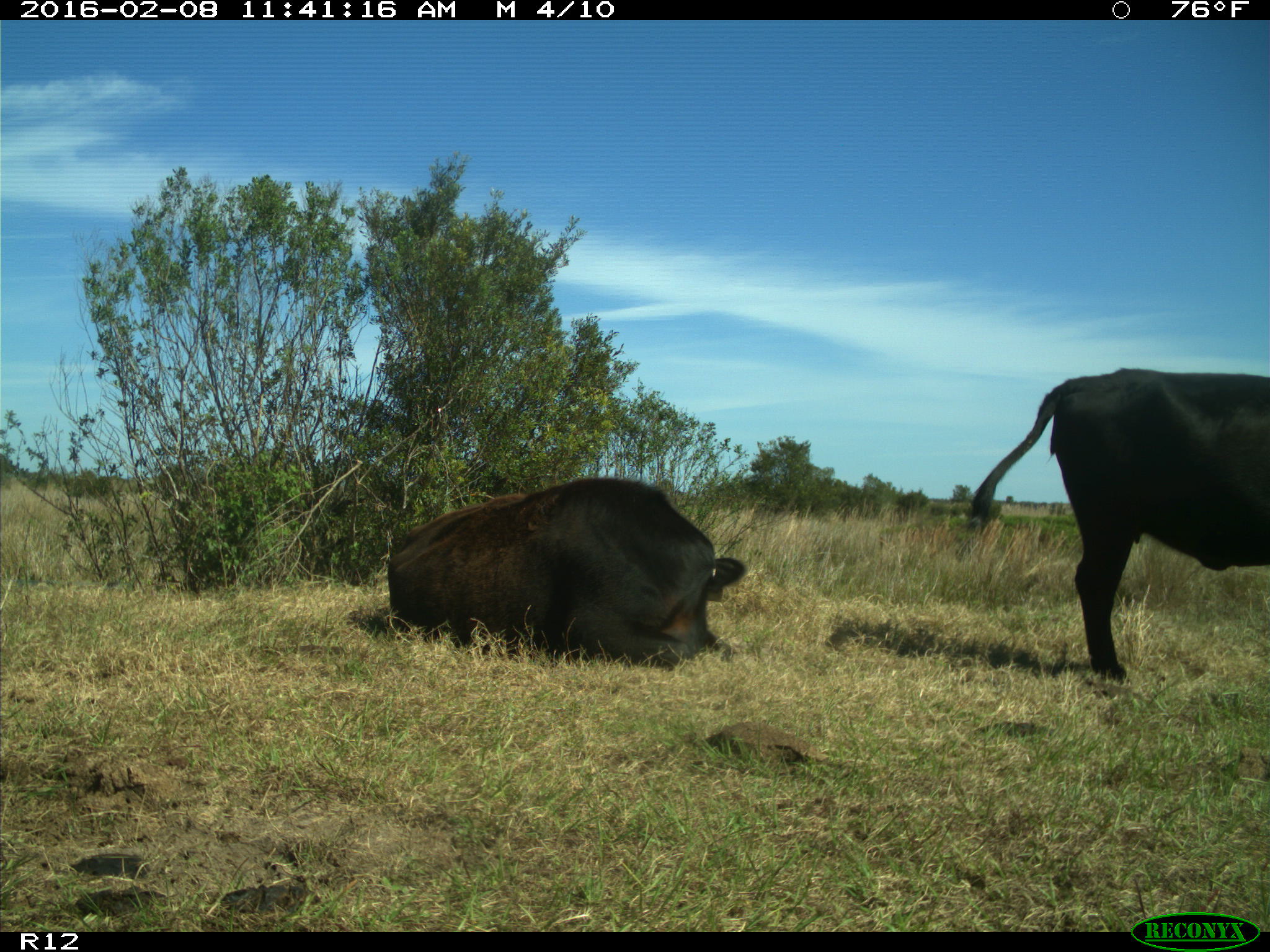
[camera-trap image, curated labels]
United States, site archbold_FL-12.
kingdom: Animalia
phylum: Chordata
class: Mammalia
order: Artiodactyla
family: Bovidae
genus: Bos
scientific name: Bos taurus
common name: domestic cow